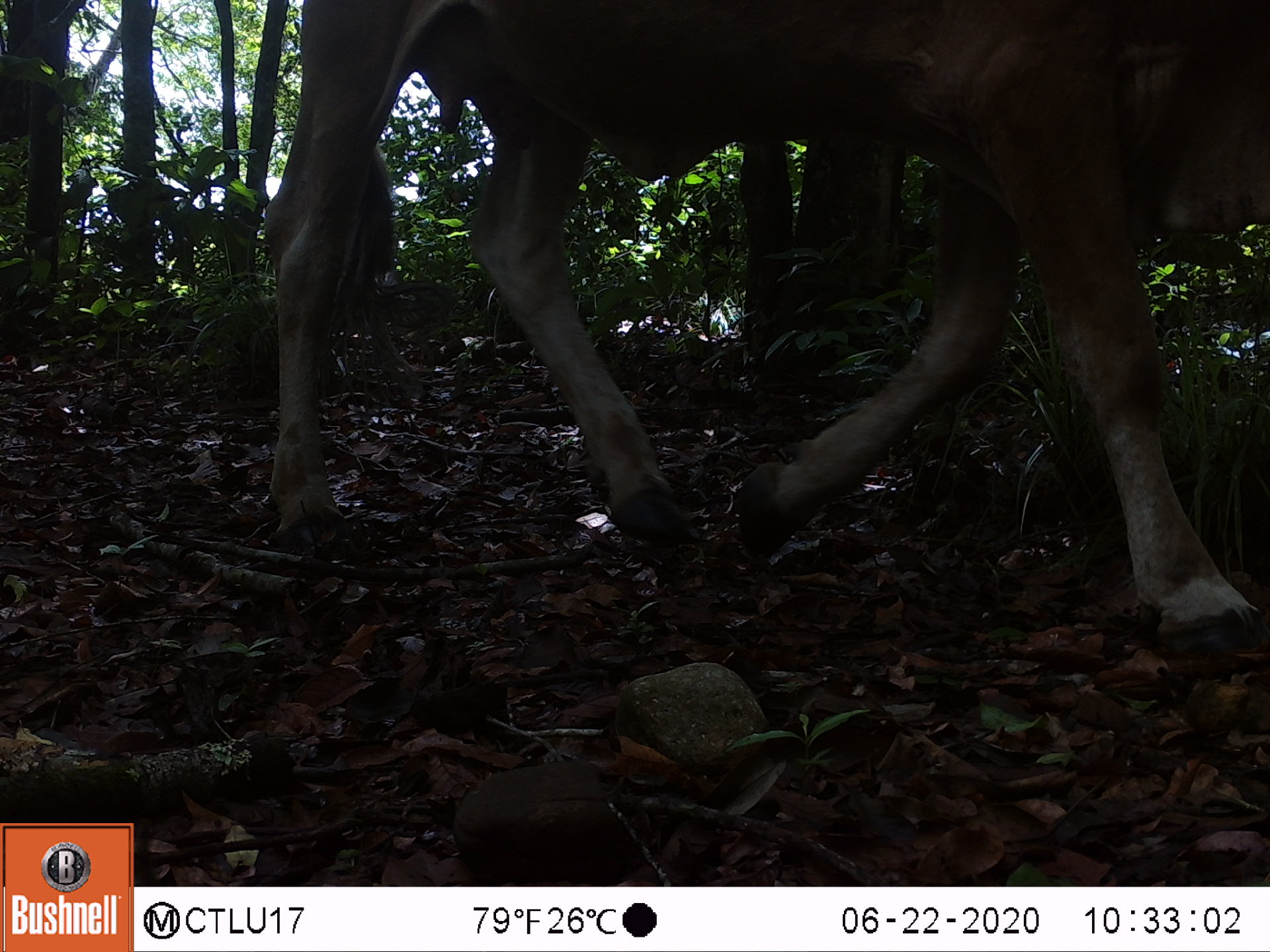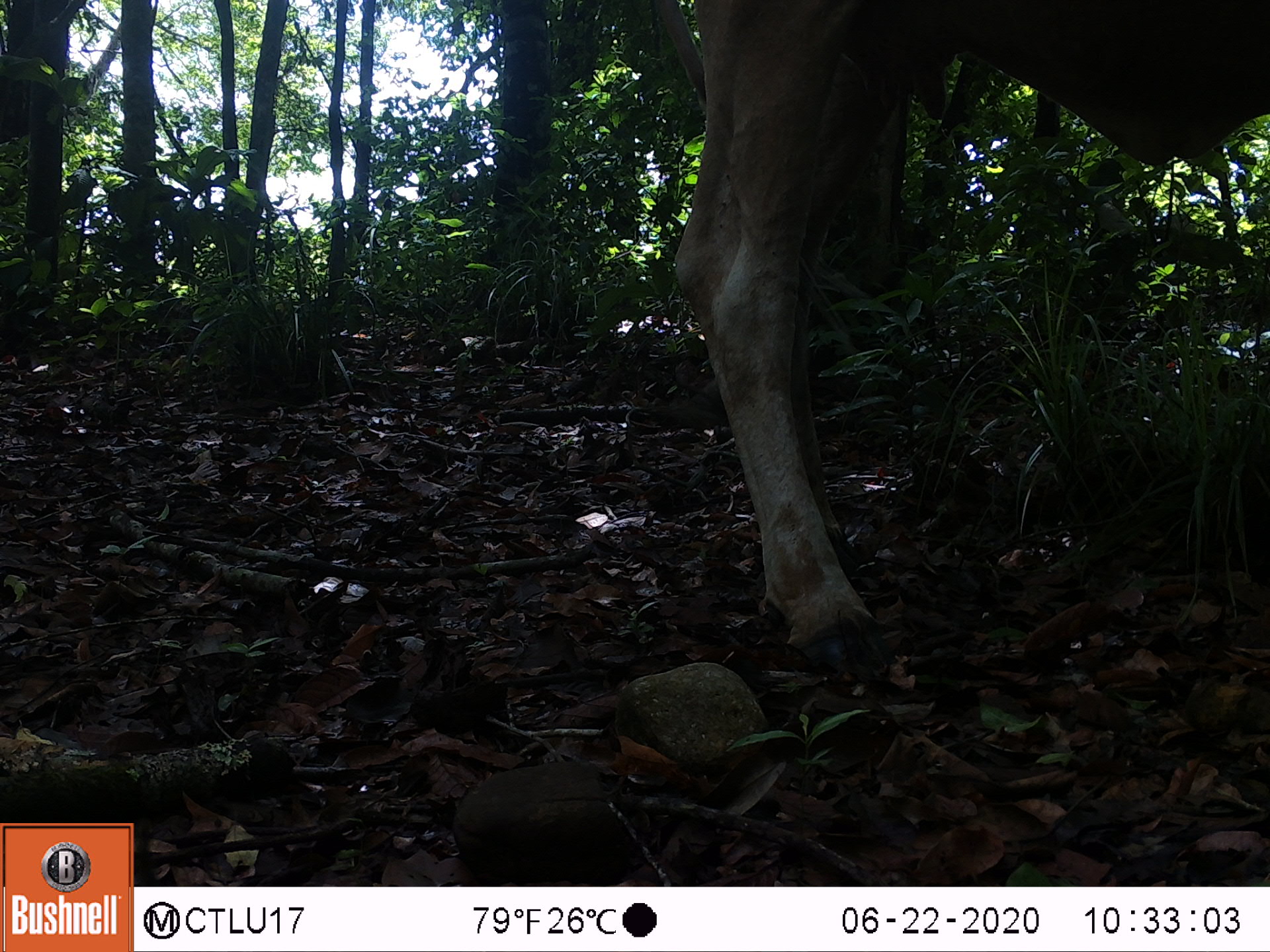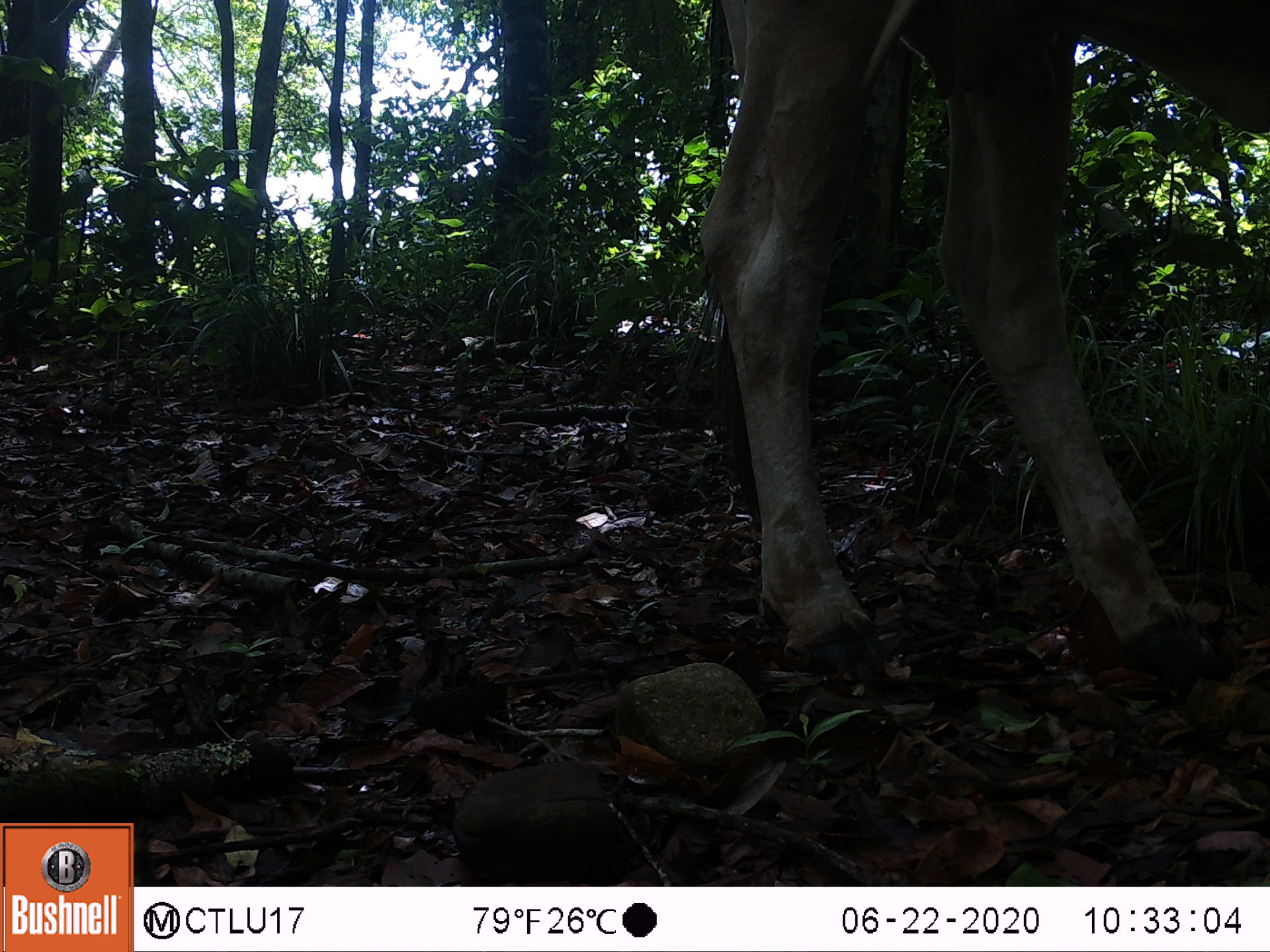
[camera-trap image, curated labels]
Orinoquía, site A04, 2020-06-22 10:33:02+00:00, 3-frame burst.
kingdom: Animalia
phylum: Chordata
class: Mammalia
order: Artiodactyla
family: Bovidae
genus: Bos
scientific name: Bos taurus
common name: cow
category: cattle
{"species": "cattle (cow) (Bos taurus)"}